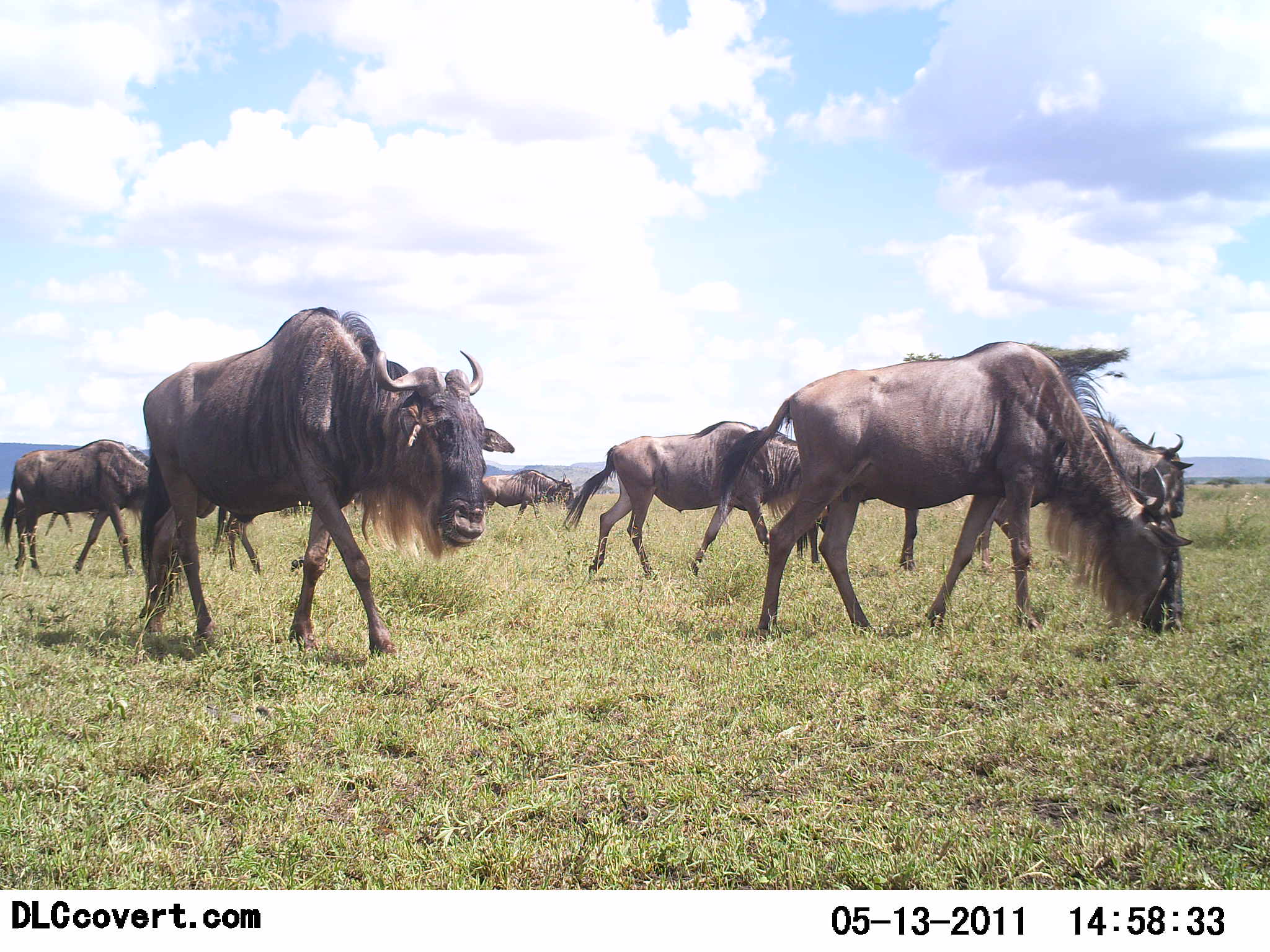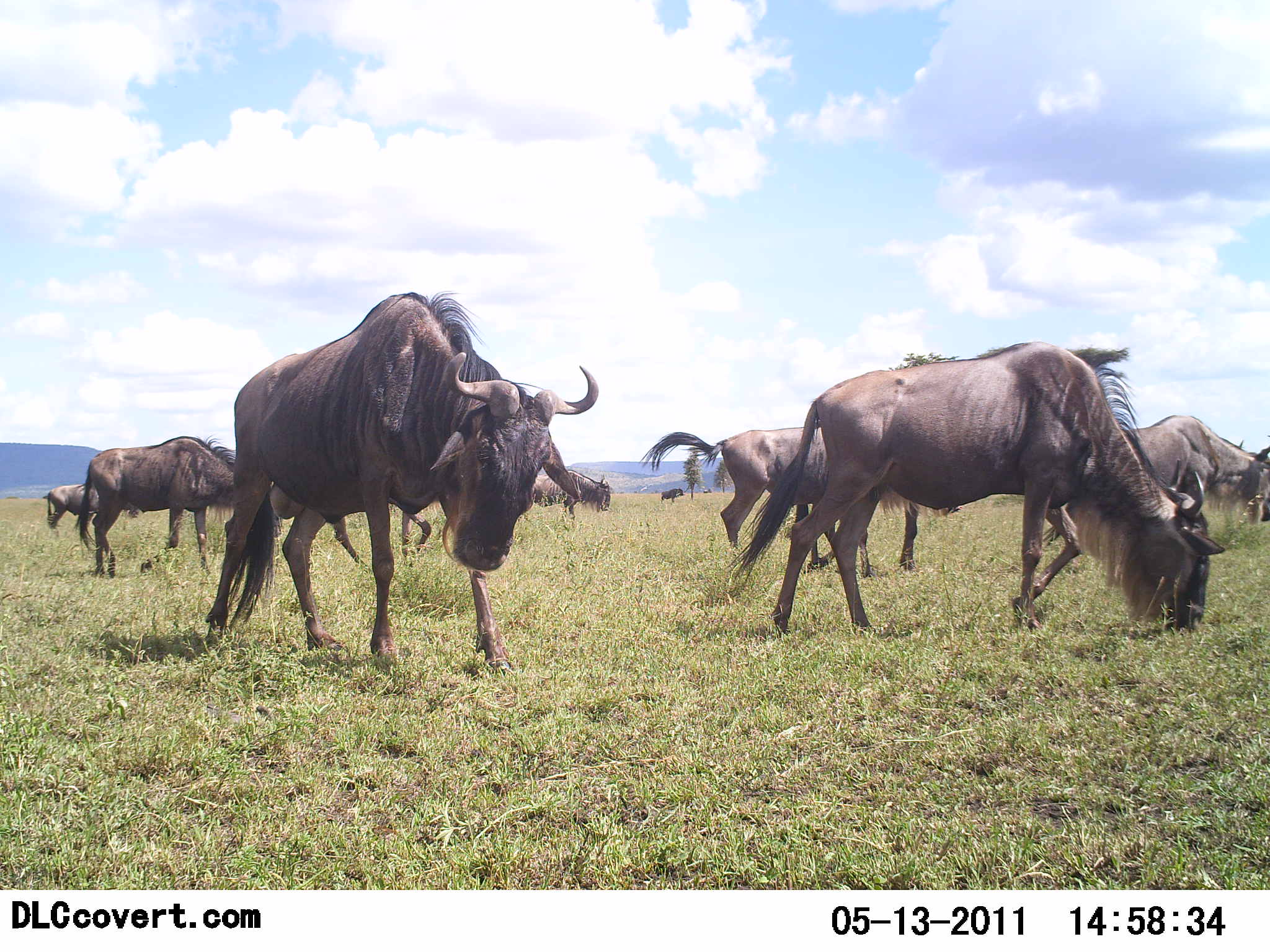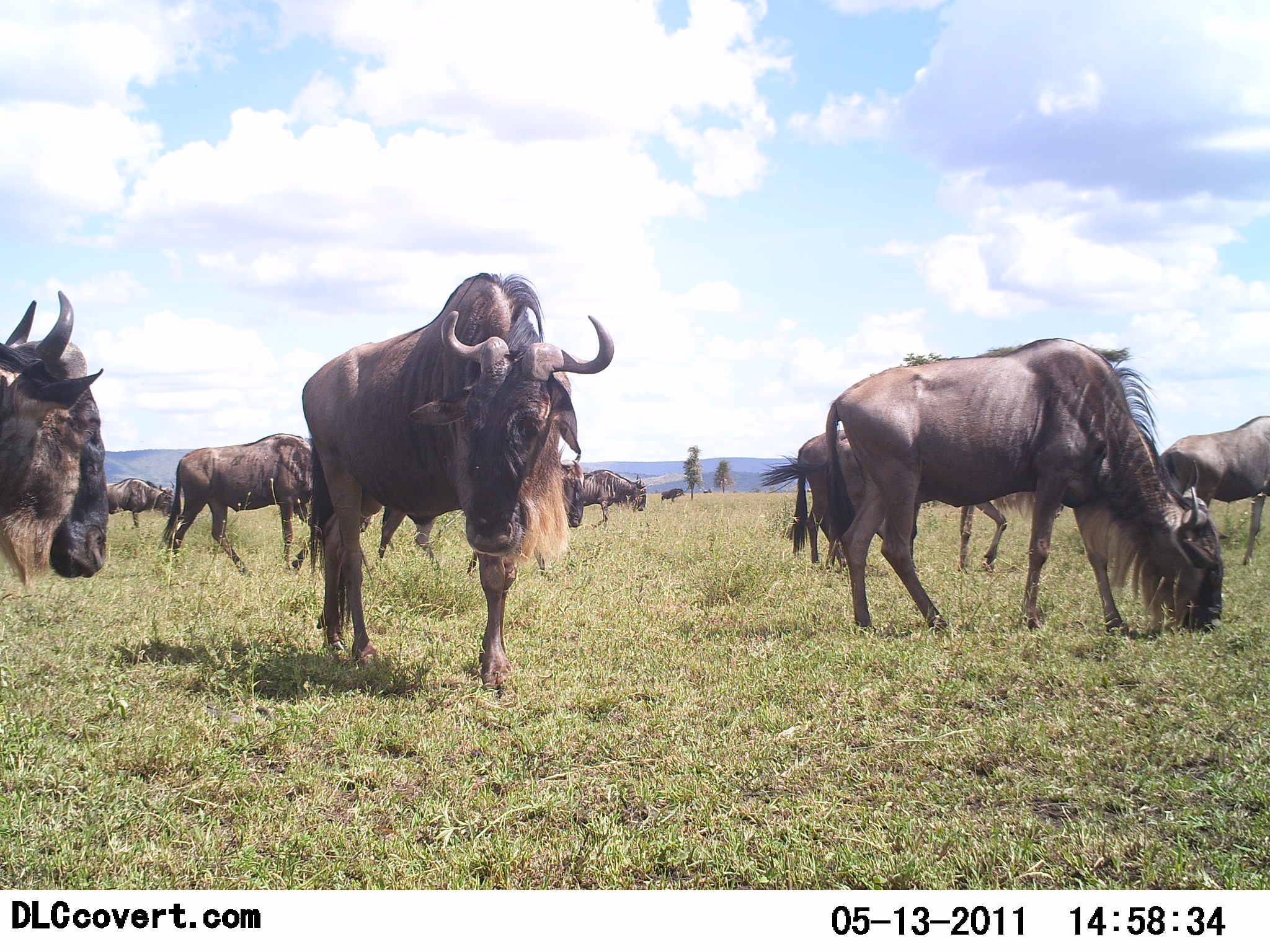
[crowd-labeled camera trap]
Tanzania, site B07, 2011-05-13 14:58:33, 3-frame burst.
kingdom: Animalia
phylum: Chordata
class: Mammalia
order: Artiodactyla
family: Bovidae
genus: Connochaetes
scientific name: Connochaetes taurinus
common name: blue wildebeest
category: wildebeest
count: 8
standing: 8%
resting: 0%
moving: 92%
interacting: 0%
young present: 0%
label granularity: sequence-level